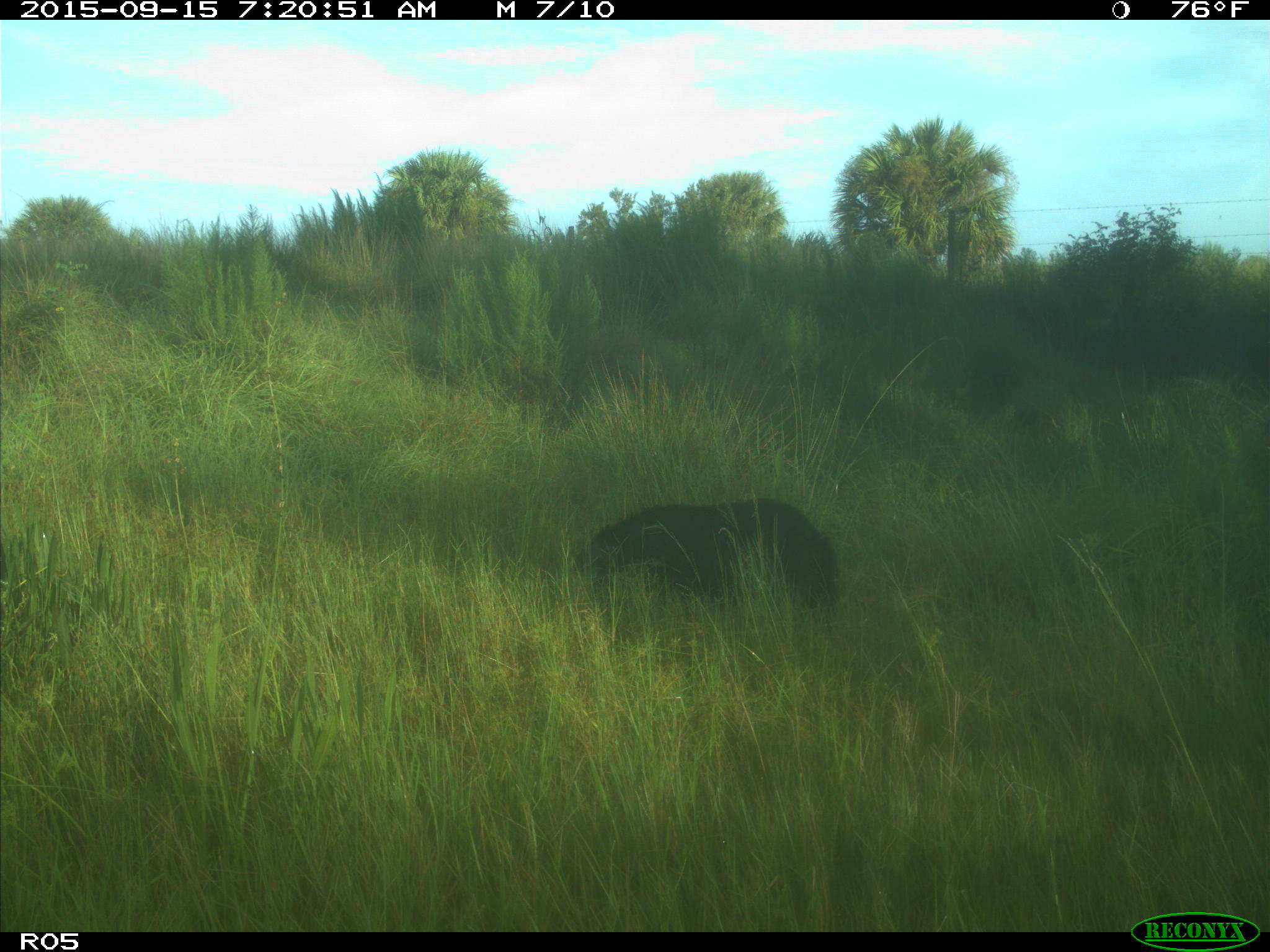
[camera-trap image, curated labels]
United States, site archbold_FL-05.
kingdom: Animalia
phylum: Chordata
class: Mammalia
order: Artiodactyla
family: Suidae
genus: Sus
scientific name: Sus scrofa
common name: wild boar